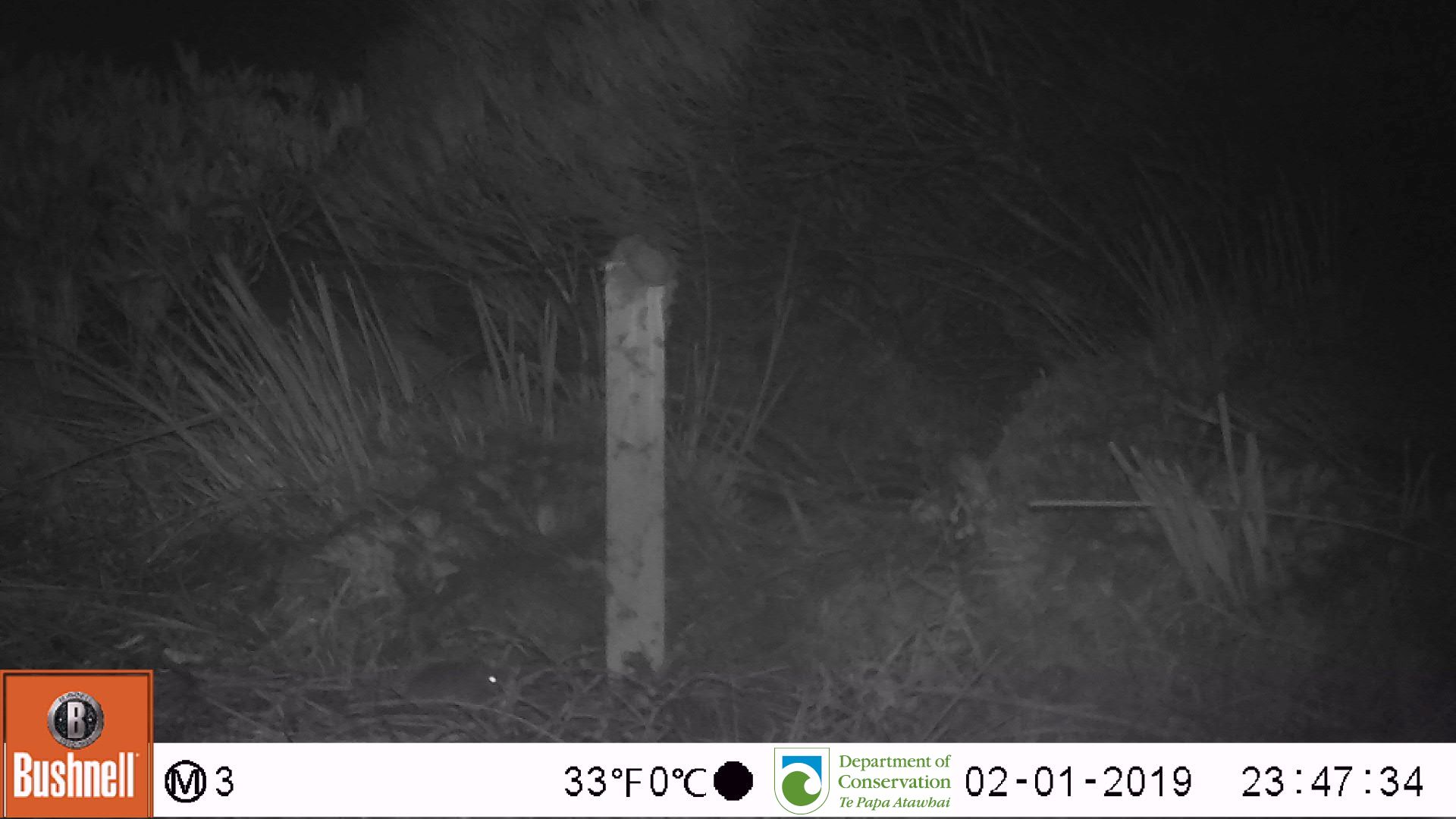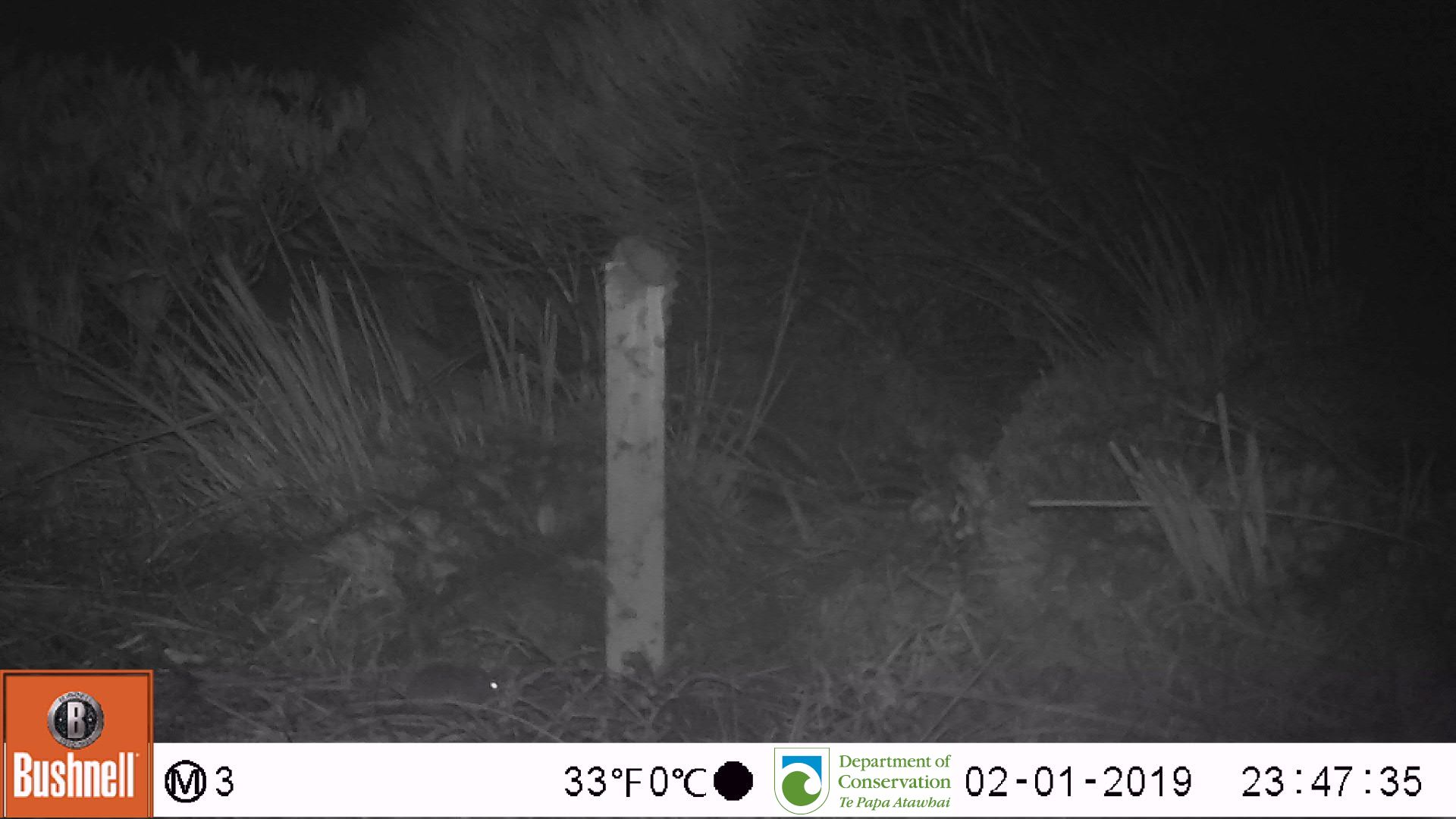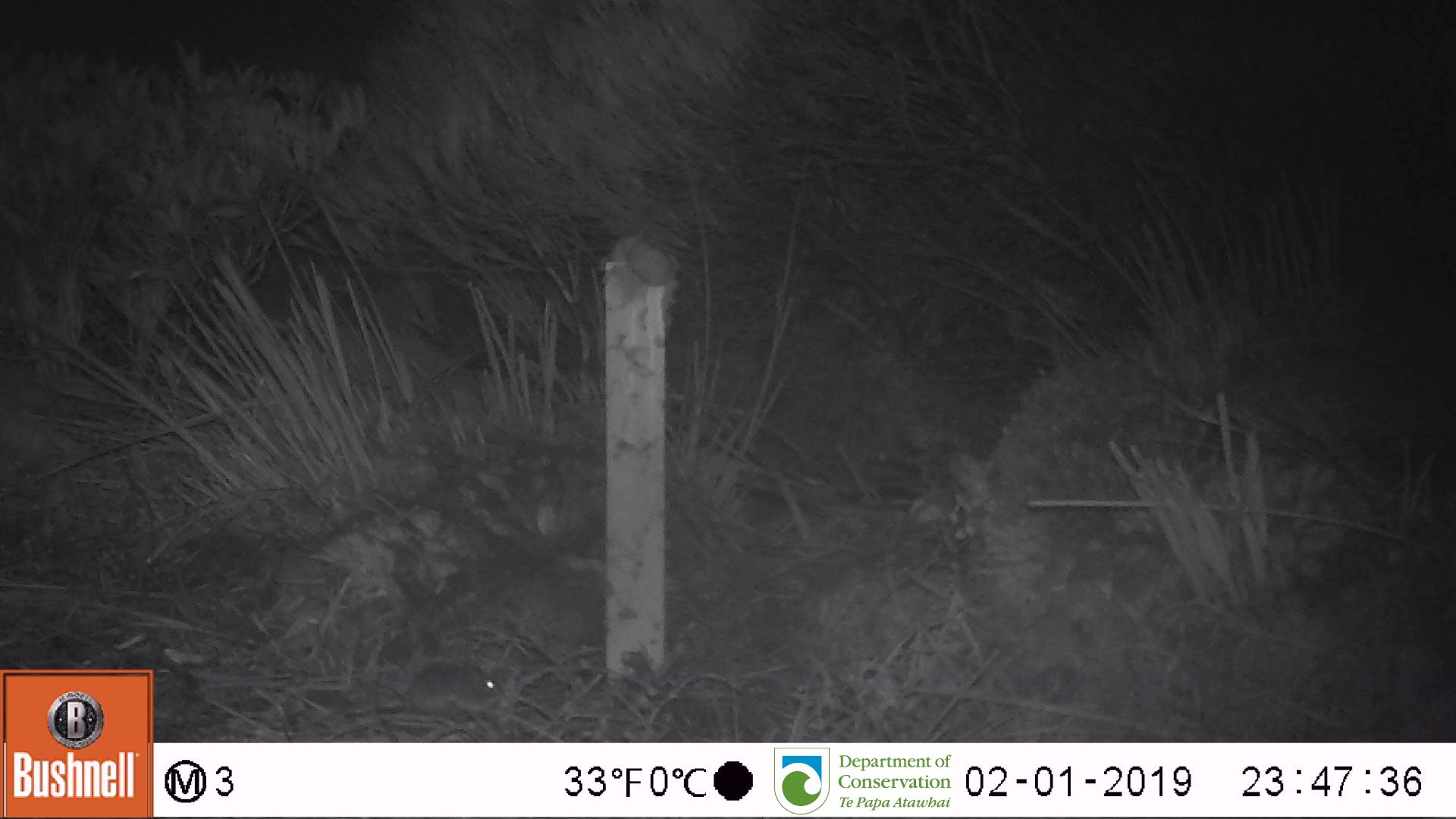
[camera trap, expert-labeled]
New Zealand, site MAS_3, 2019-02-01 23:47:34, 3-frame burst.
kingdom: Animalia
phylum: Chordata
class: Mammalia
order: Rodentia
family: Muridae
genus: Mus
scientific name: Mus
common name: mouse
Mouse (Mus).